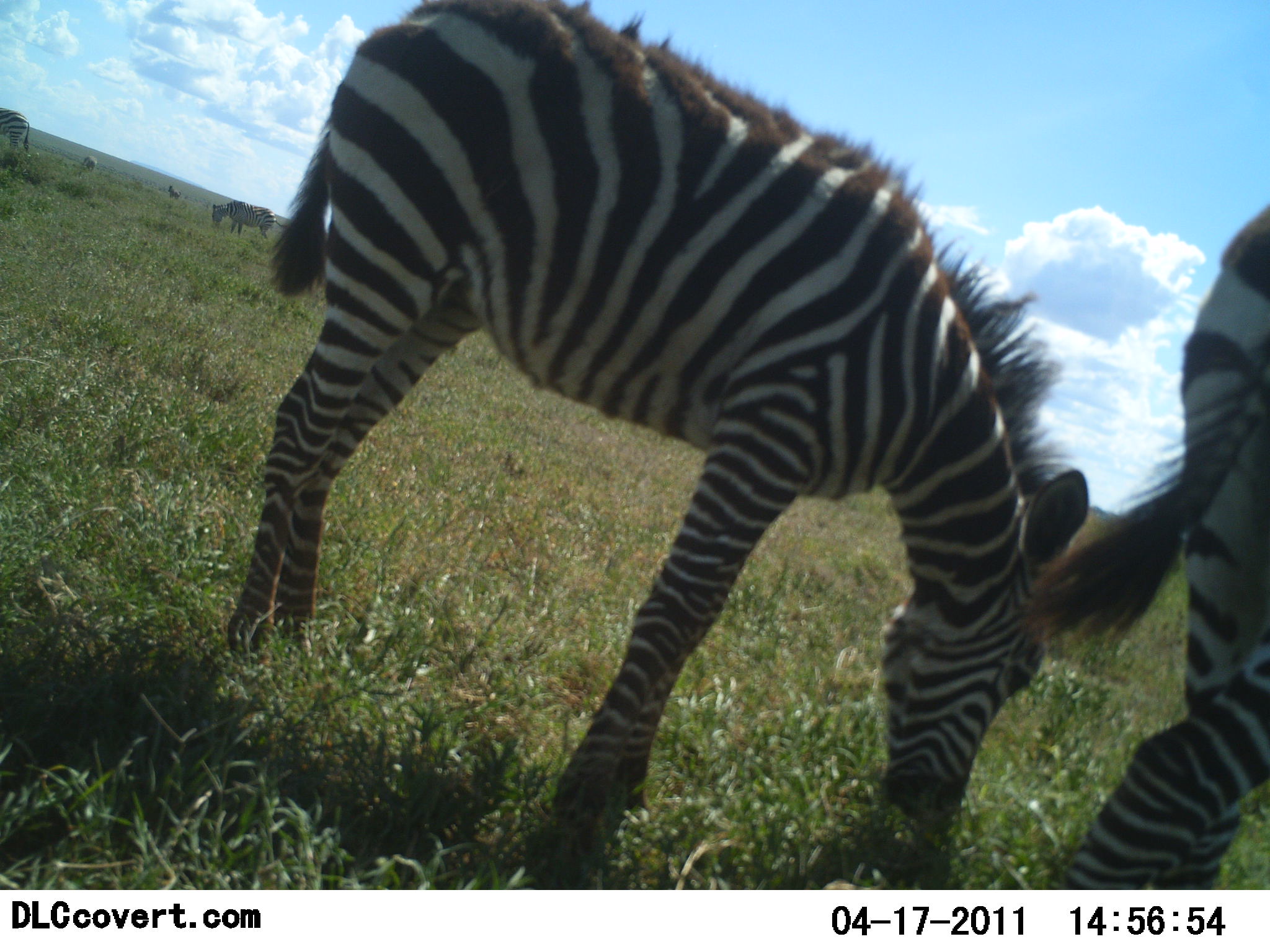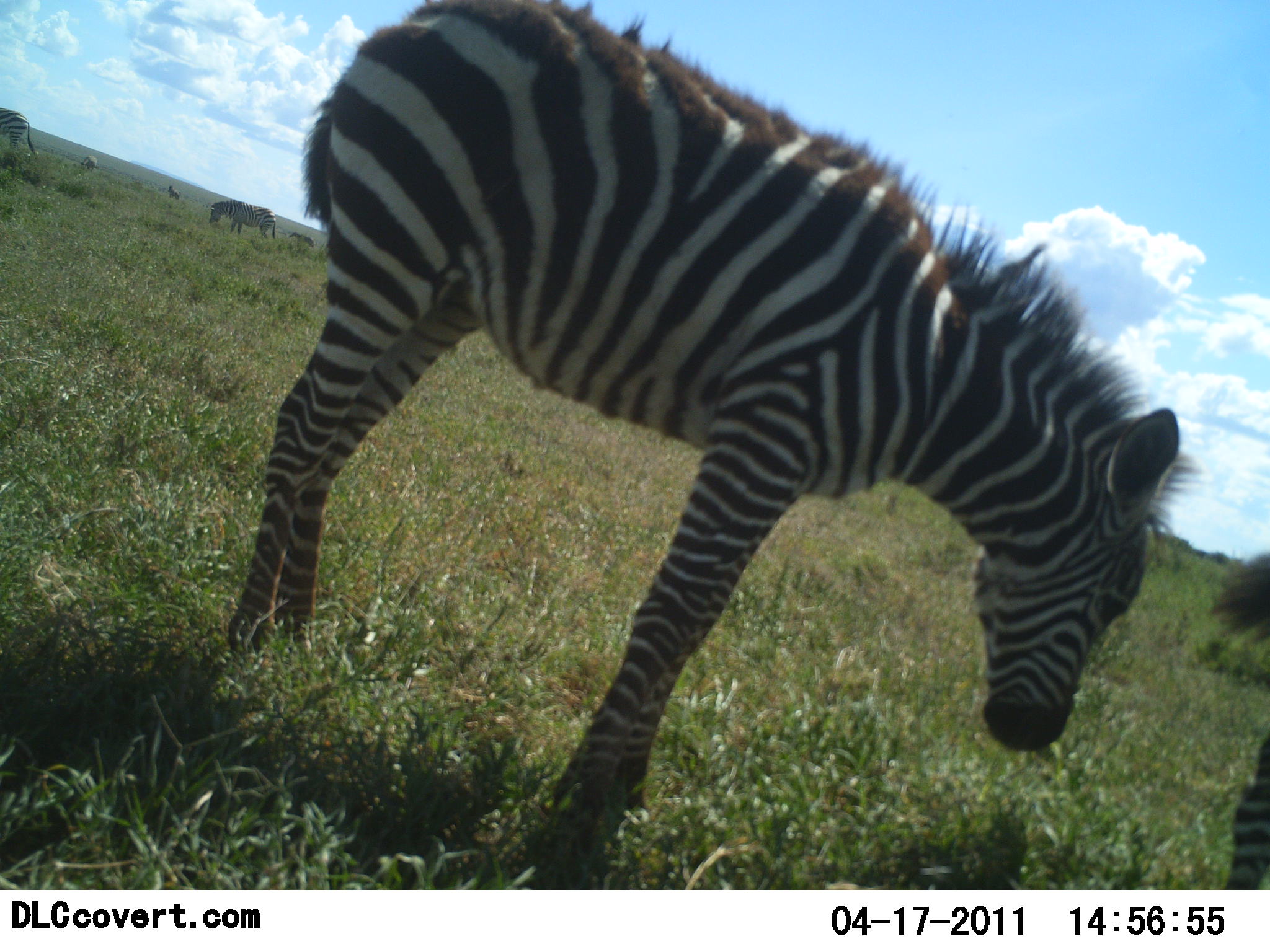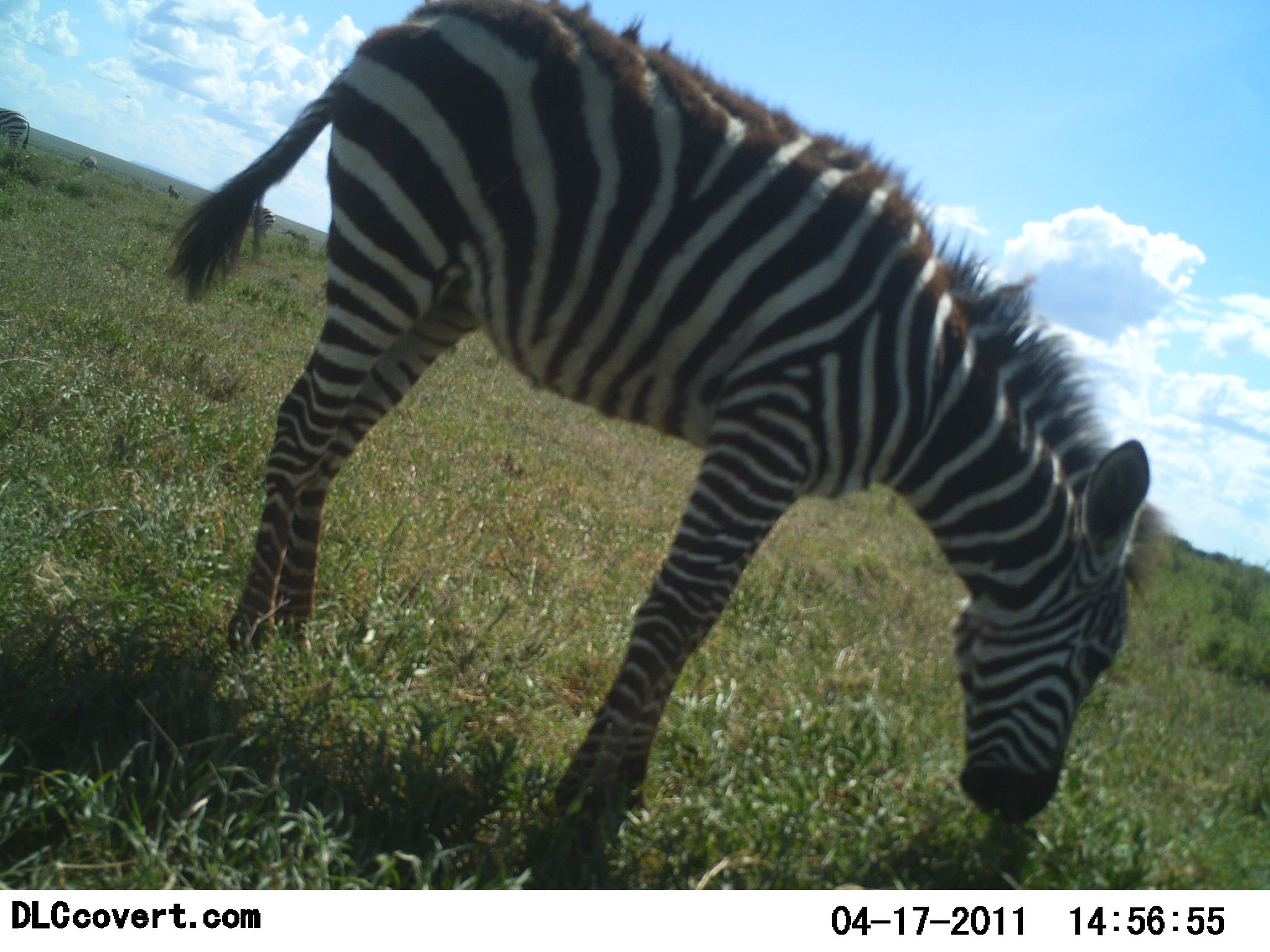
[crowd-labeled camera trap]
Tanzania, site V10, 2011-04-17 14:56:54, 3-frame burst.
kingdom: Animalia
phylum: Chordata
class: Mammalia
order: Perissodactyla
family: Equidae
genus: Equus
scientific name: Equus quagga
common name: plains zebra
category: zebra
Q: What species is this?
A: Zebra (plains zebra) (Equus quagga).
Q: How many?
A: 2.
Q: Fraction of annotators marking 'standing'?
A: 45%.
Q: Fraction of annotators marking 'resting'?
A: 0%.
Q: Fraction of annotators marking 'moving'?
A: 9%.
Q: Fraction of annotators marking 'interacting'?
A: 0%.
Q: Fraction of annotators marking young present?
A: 36%.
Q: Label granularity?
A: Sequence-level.